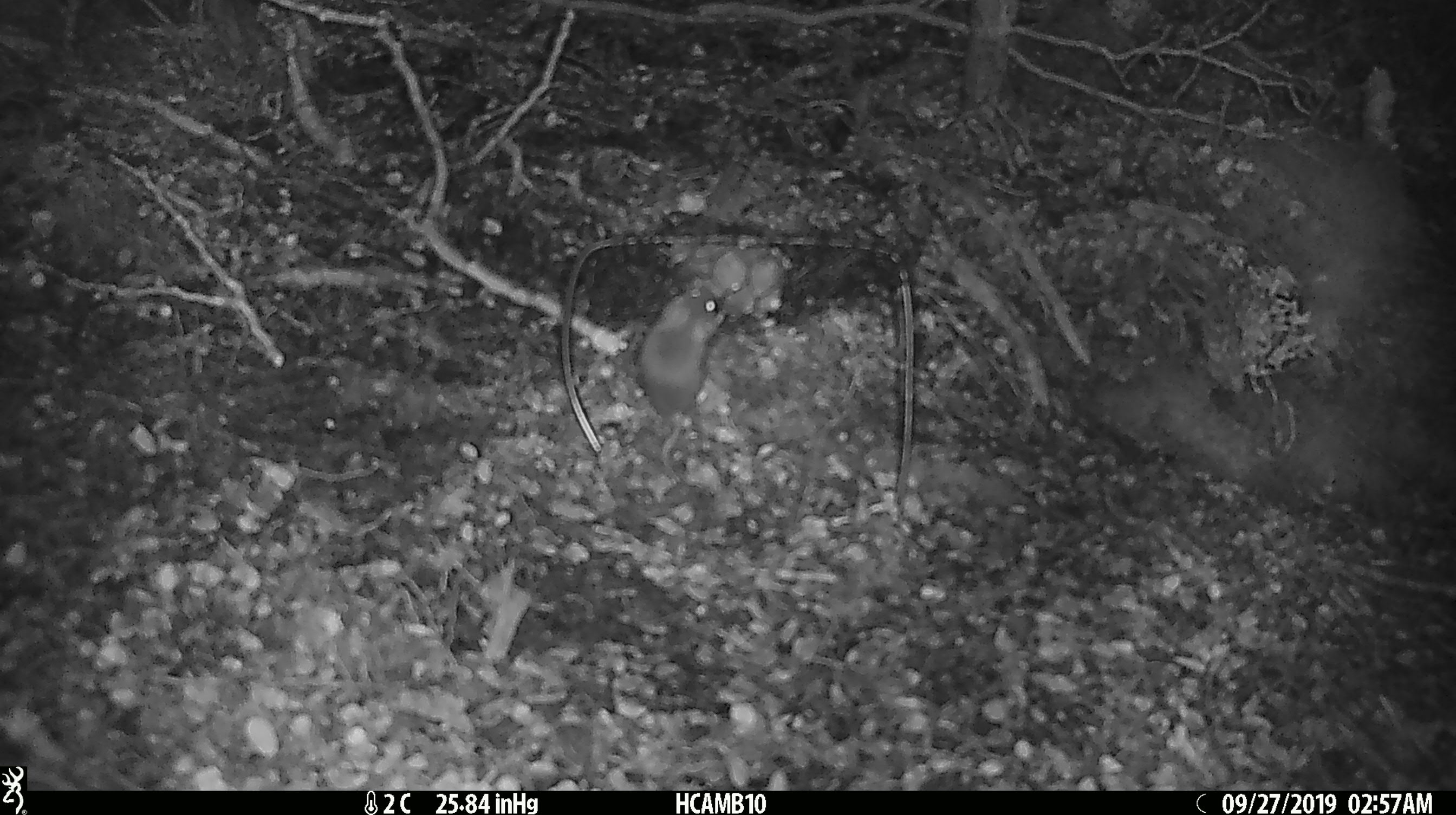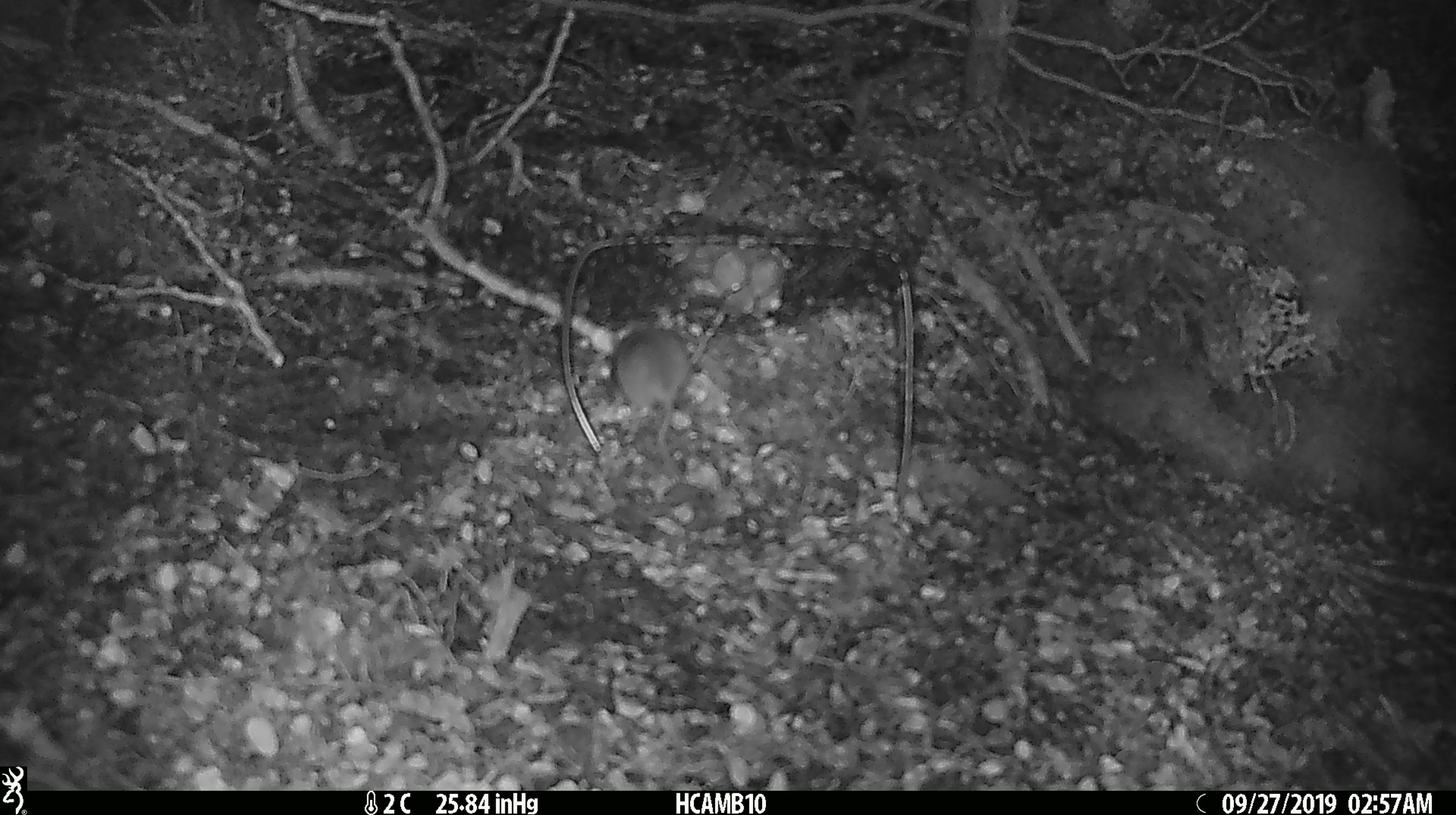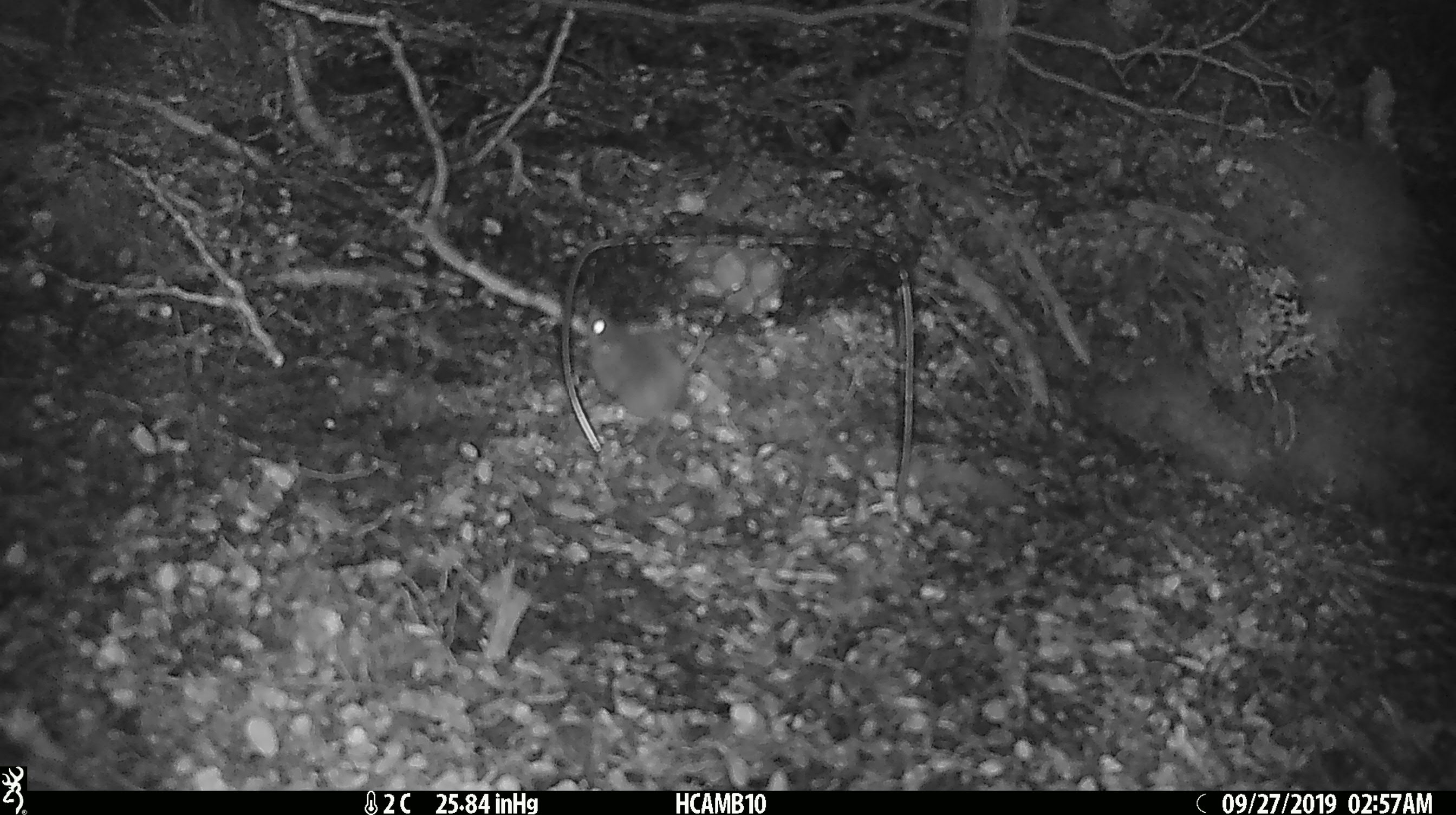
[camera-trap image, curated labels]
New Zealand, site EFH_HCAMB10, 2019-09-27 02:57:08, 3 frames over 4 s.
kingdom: Animalia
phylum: Chordata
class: Mammalia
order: Rodentia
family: Muridae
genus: Mus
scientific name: Mus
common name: mouse